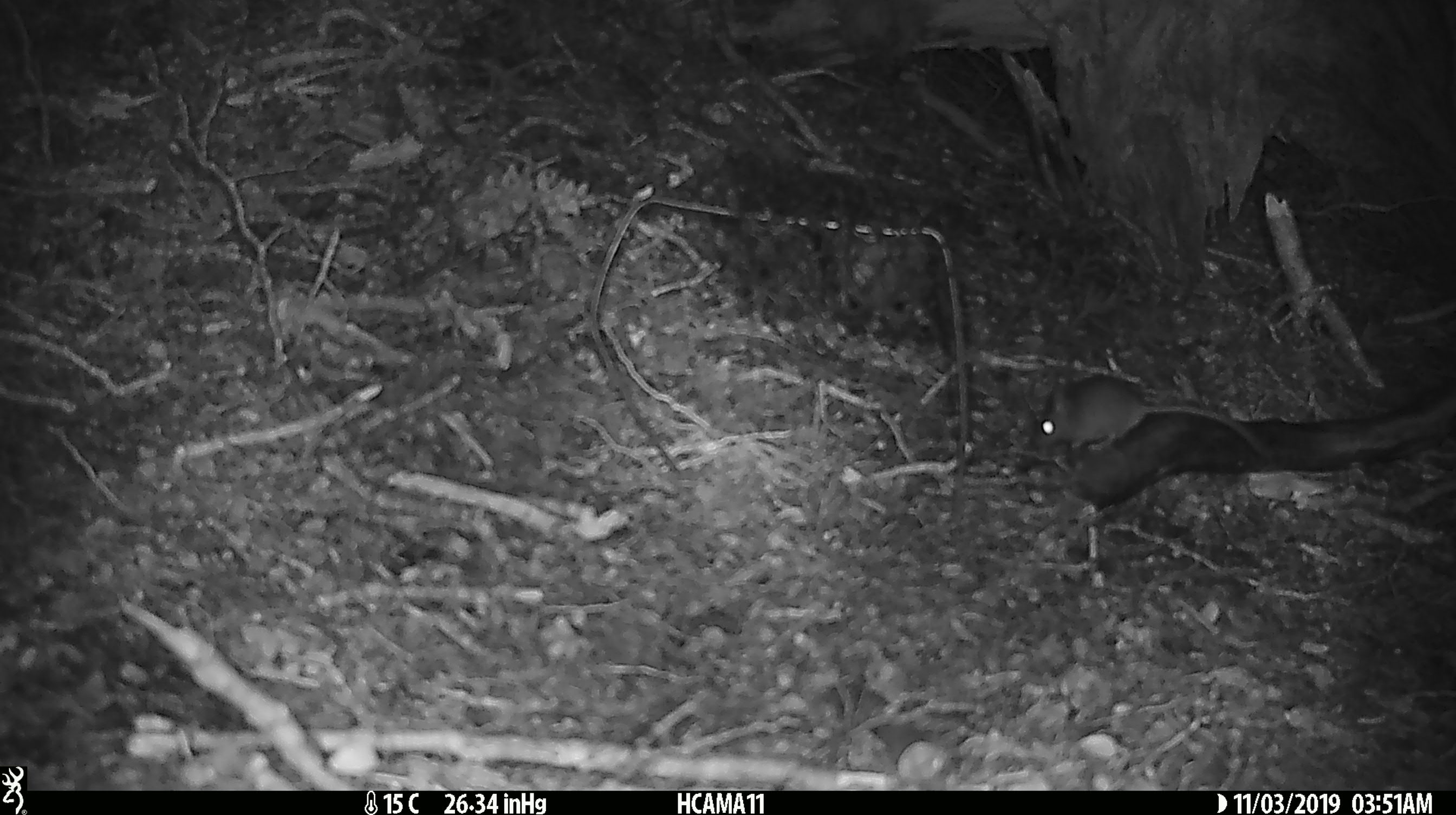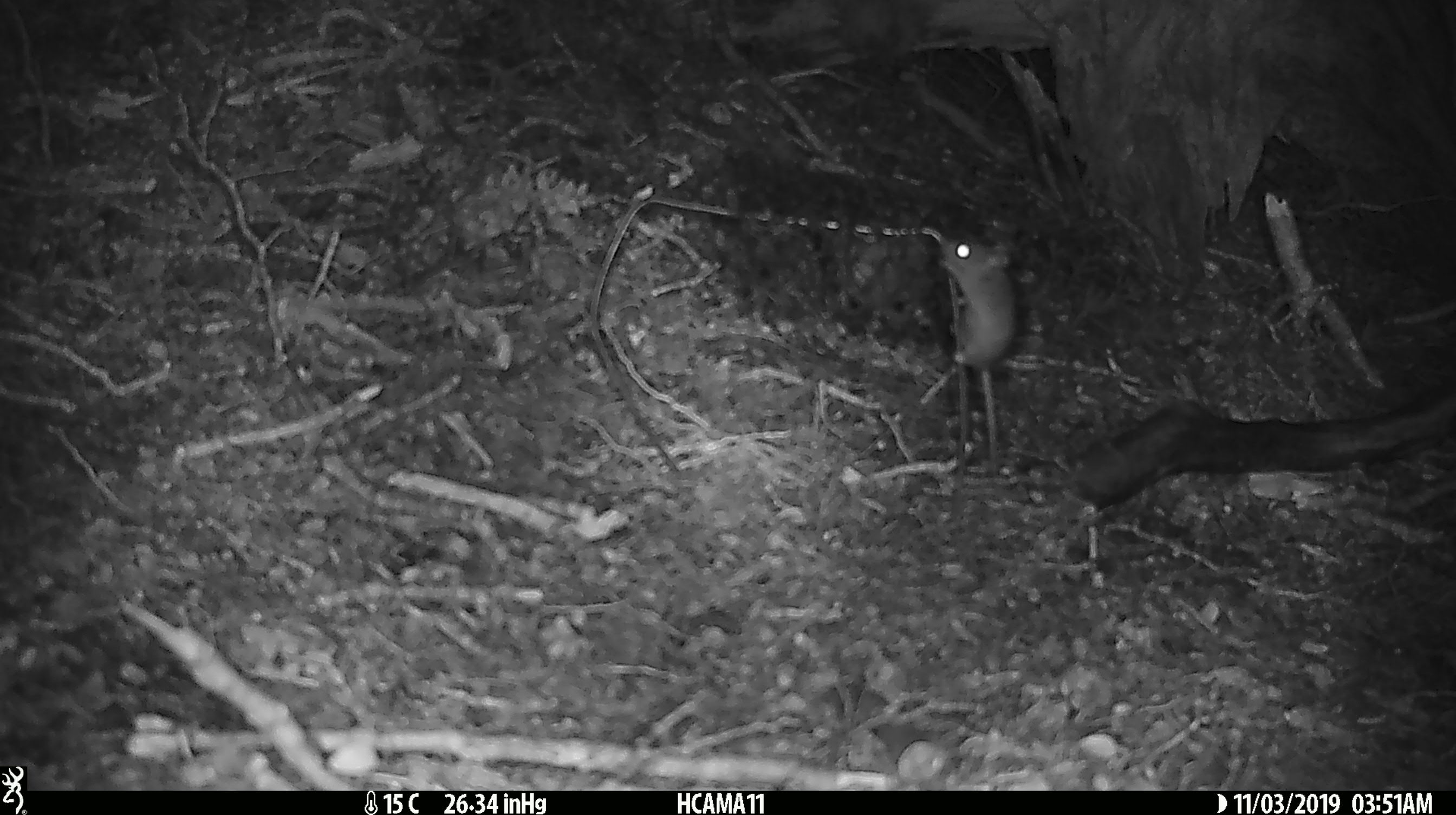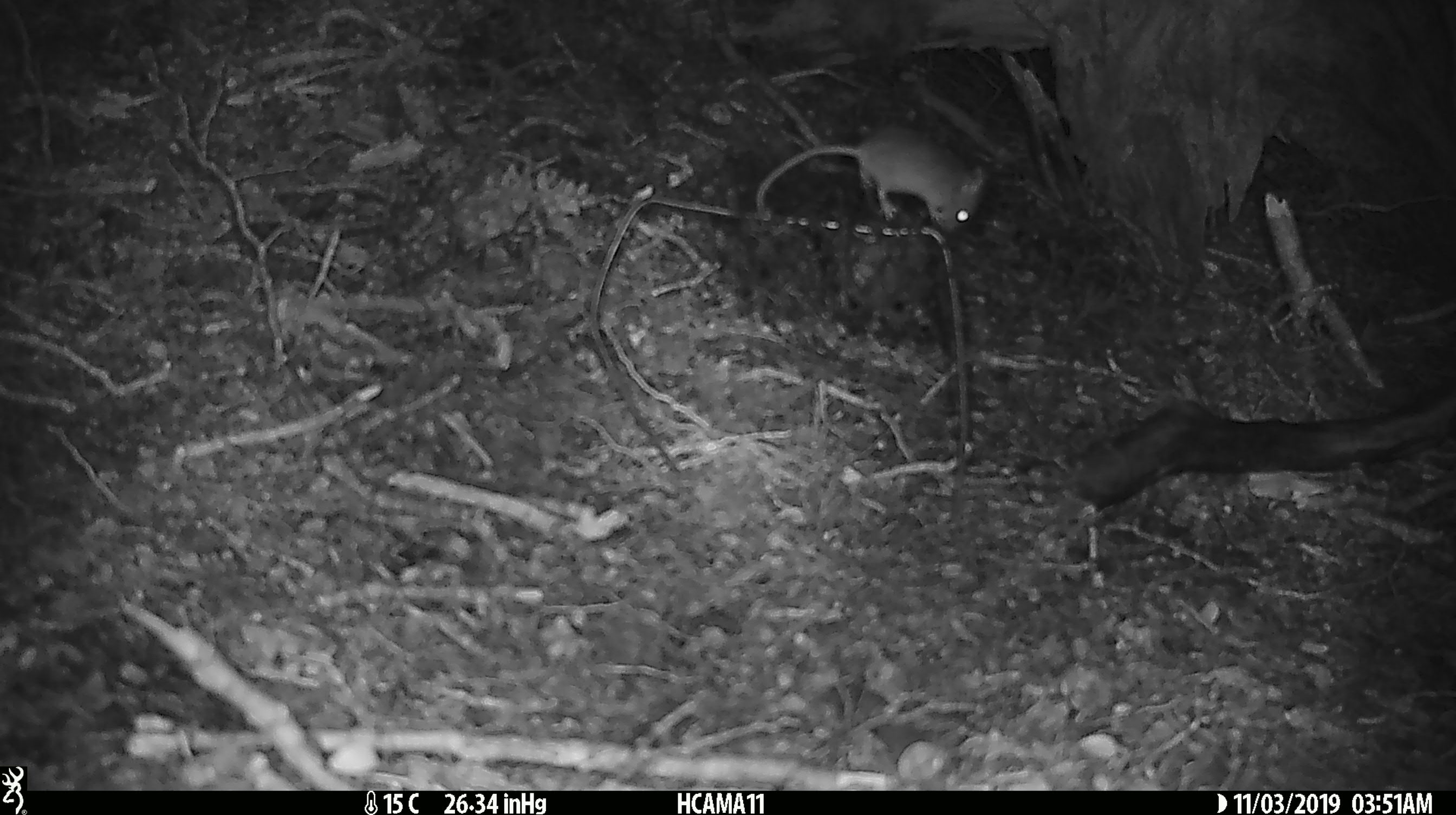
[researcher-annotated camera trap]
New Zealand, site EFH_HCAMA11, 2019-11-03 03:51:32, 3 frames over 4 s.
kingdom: Animalia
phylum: Chordata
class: Mammalia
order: Rodentia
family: Muridae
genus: Mus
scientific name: Mus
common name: mouse